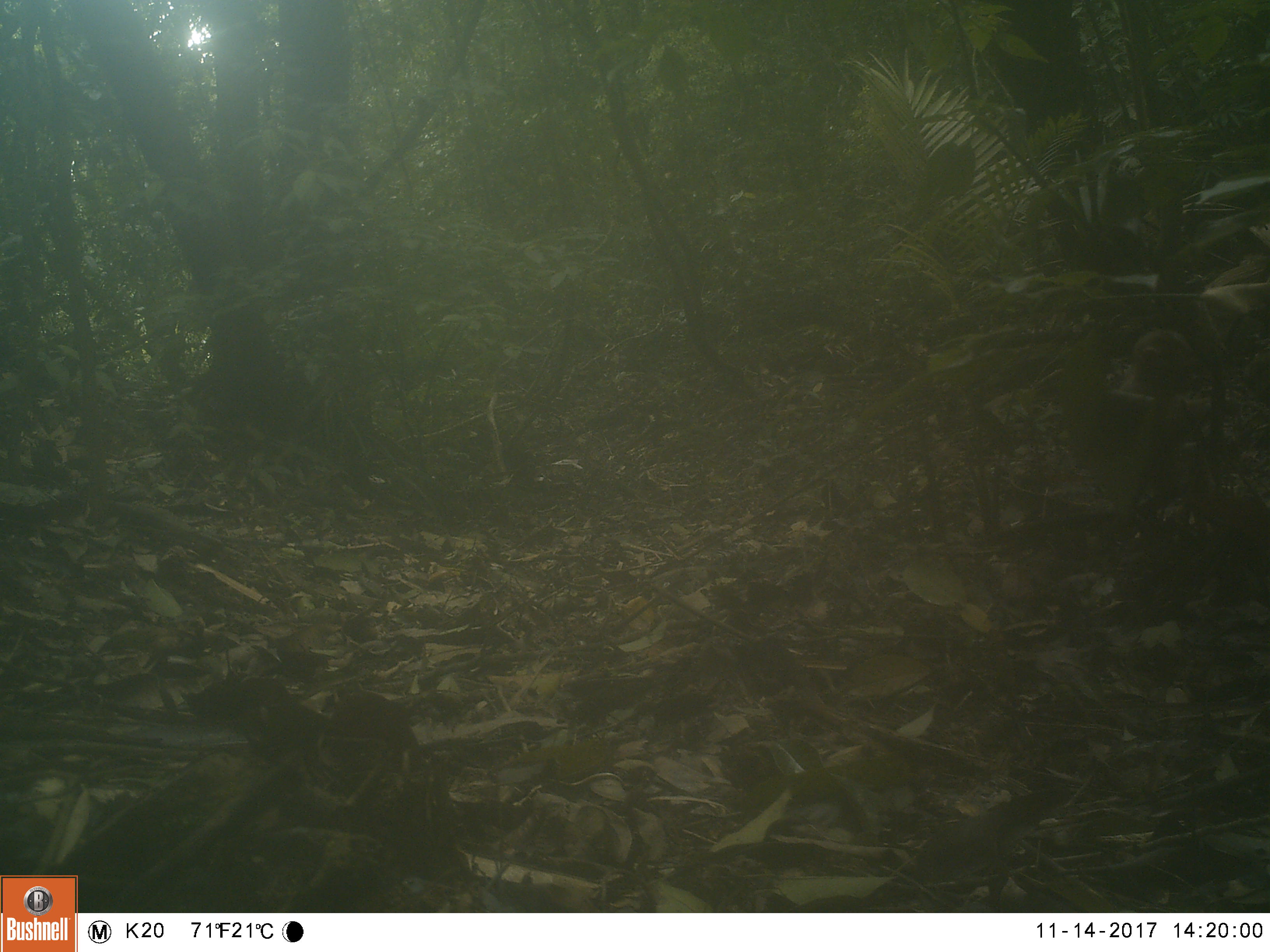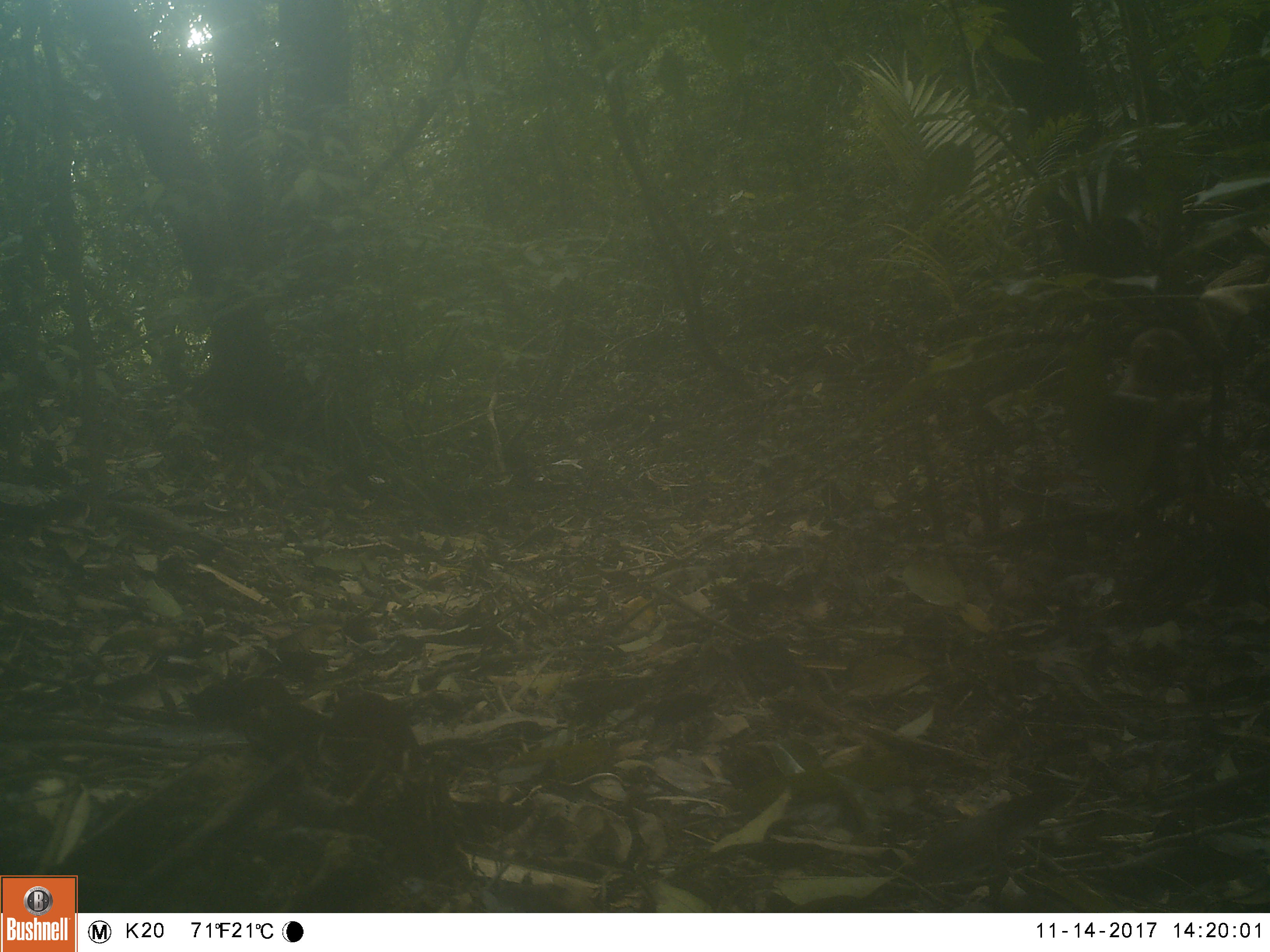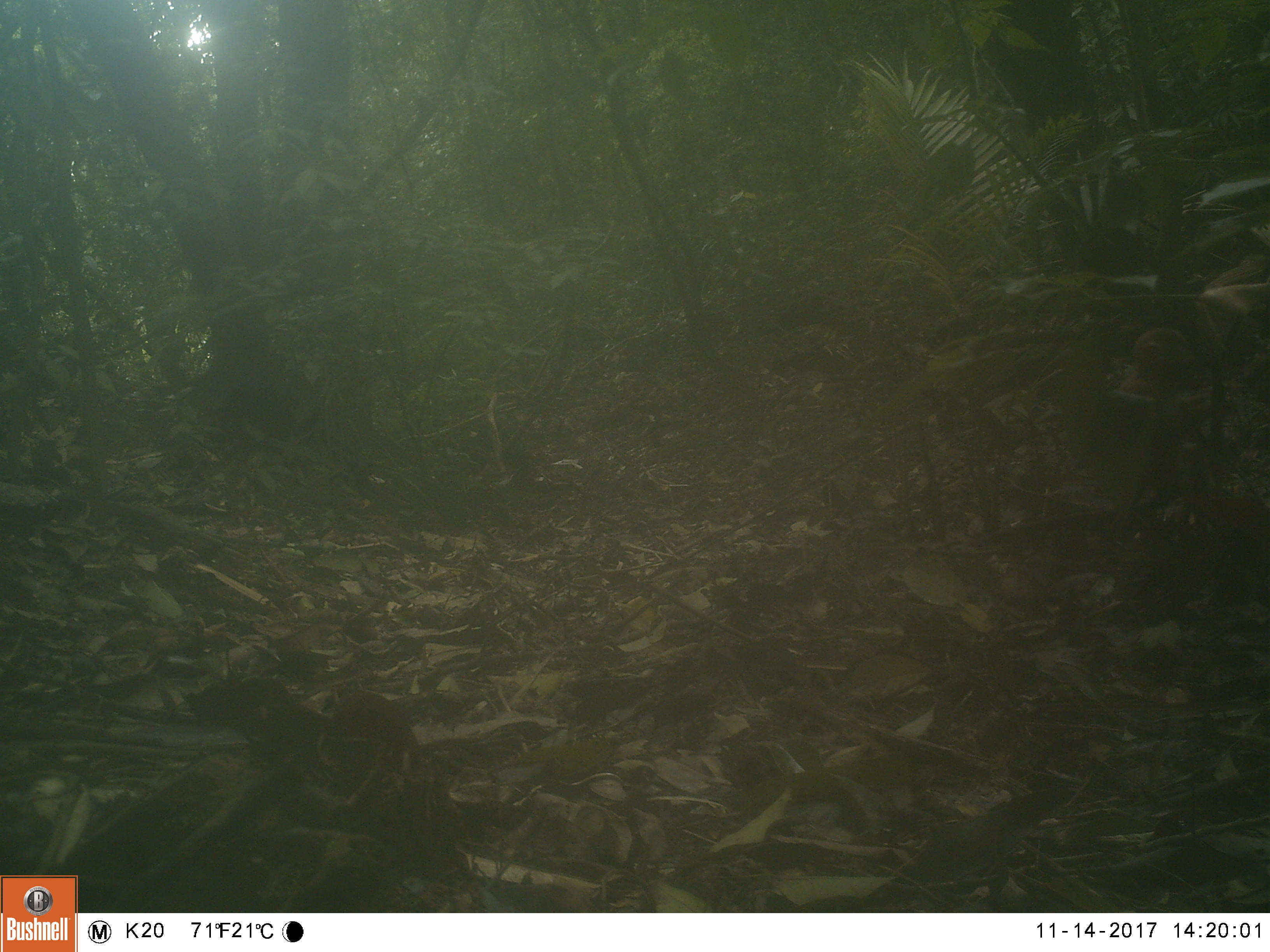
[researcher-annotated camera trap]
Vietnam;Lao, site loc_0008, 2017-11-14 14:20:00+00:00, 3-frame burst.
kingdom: Animalia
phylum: Chordata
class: Mammalia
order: Primates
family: Cercopithecidae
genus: Macaca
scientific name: Macaca nemestrina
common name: pig-tailed macaque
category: pig tailed macaque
Pig tailed macaque (pig-tailed macaque) (Macaca nemestrina). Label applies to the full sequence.